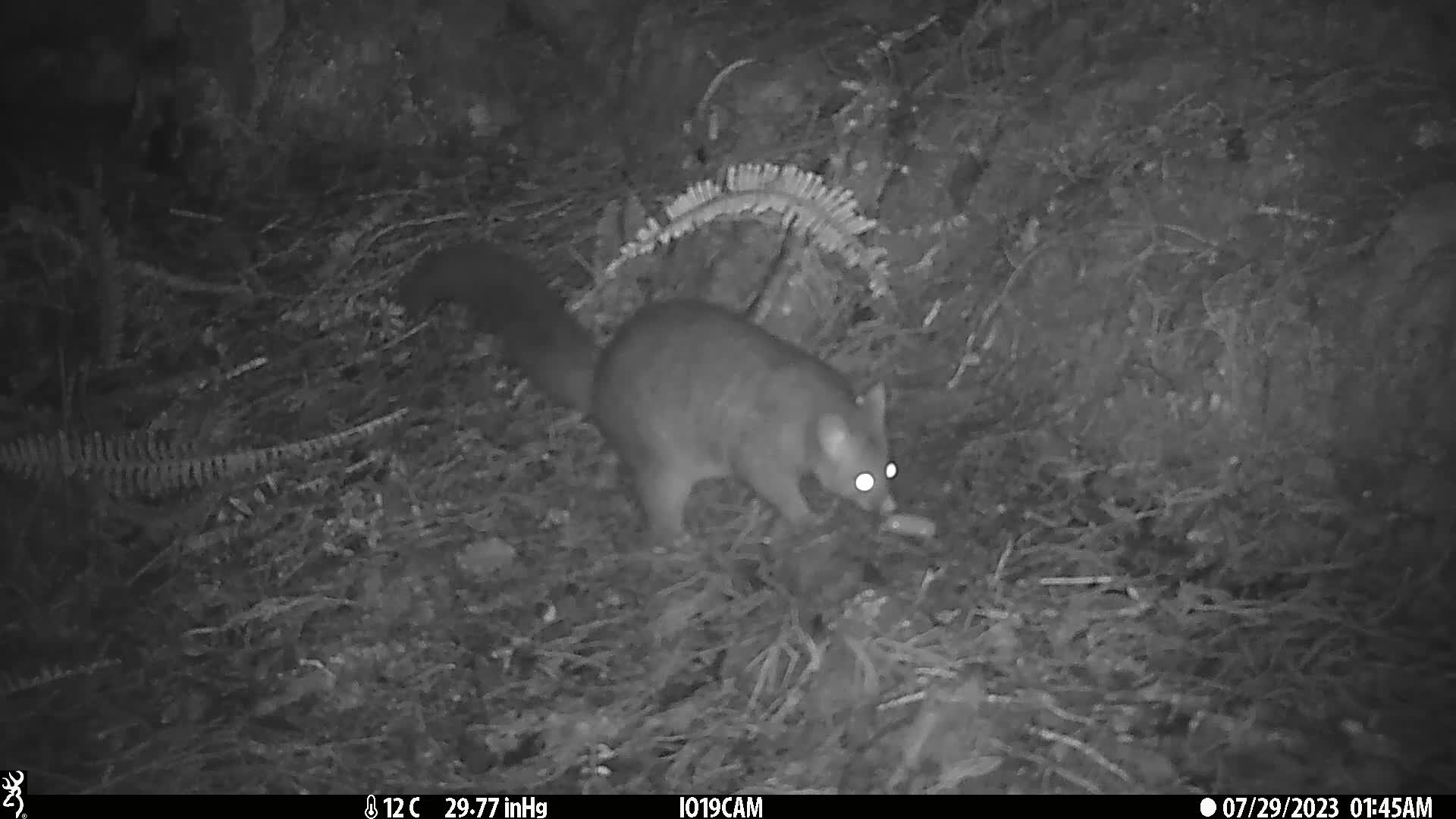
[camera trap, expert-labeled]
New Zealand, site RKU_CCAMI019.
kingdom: Animalia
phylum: Chordata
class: Mammalia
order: Diprotodontia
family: Phalangeridae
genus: Trichosurus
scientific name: Trichosurus vulpecula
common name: common brushtail possum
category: possum